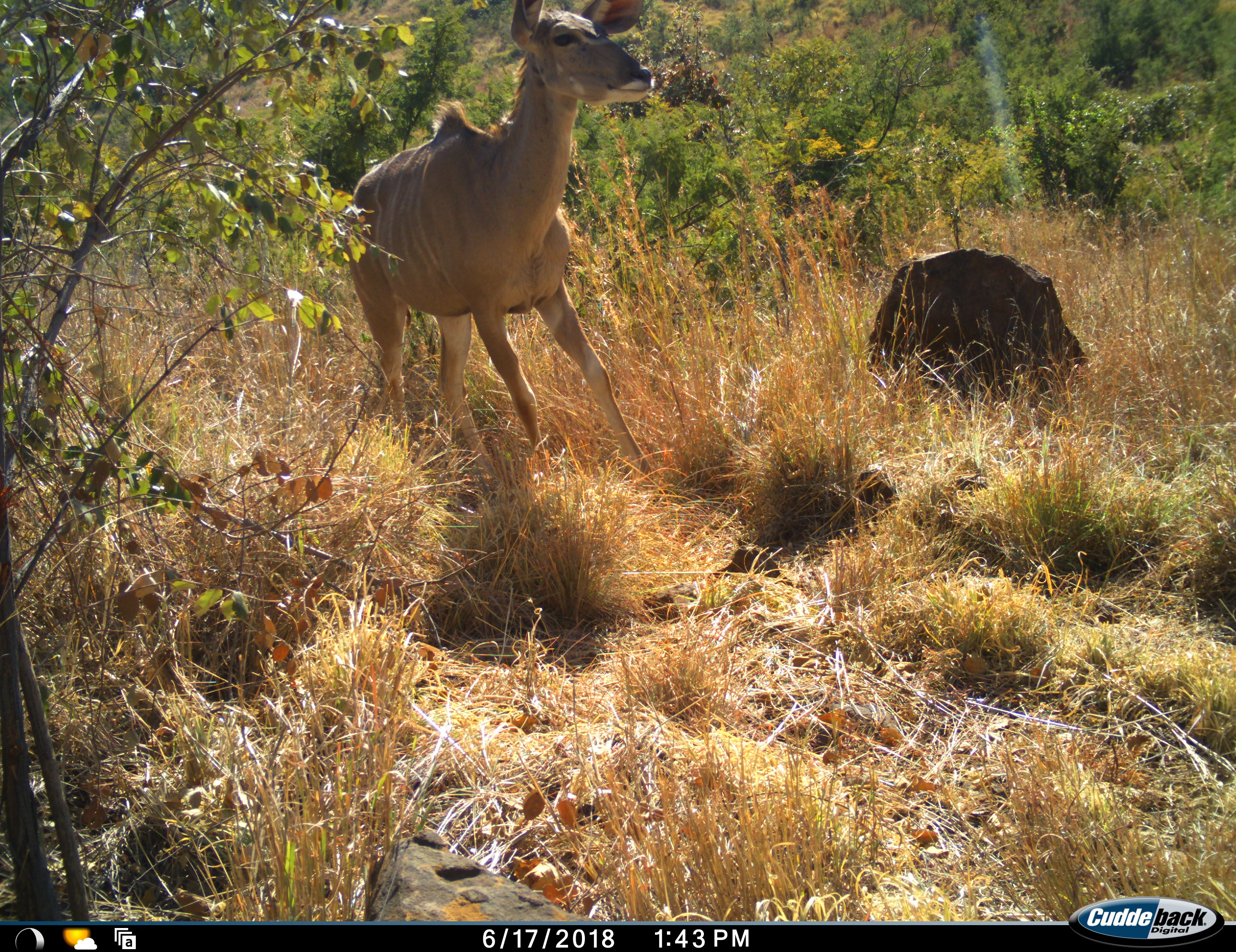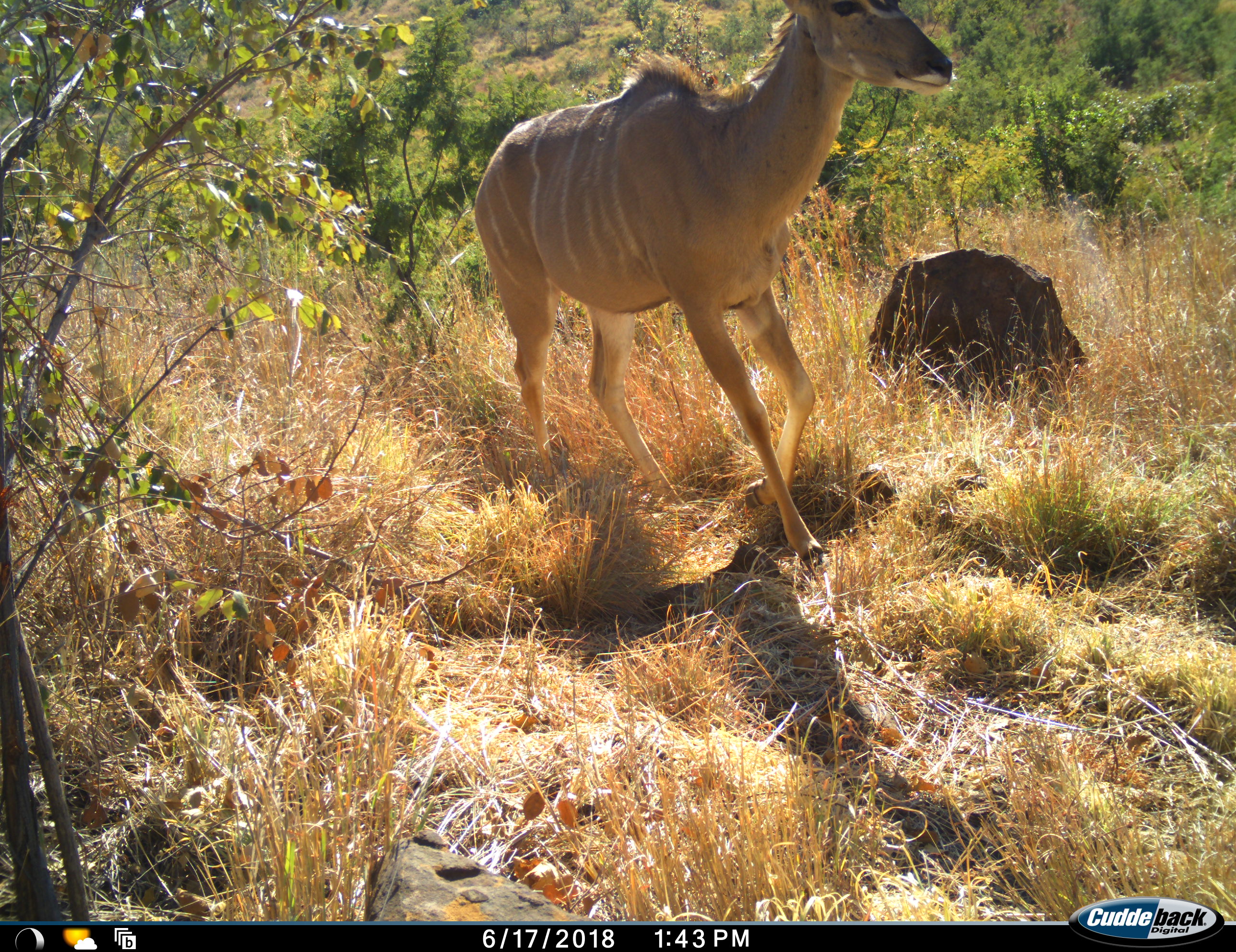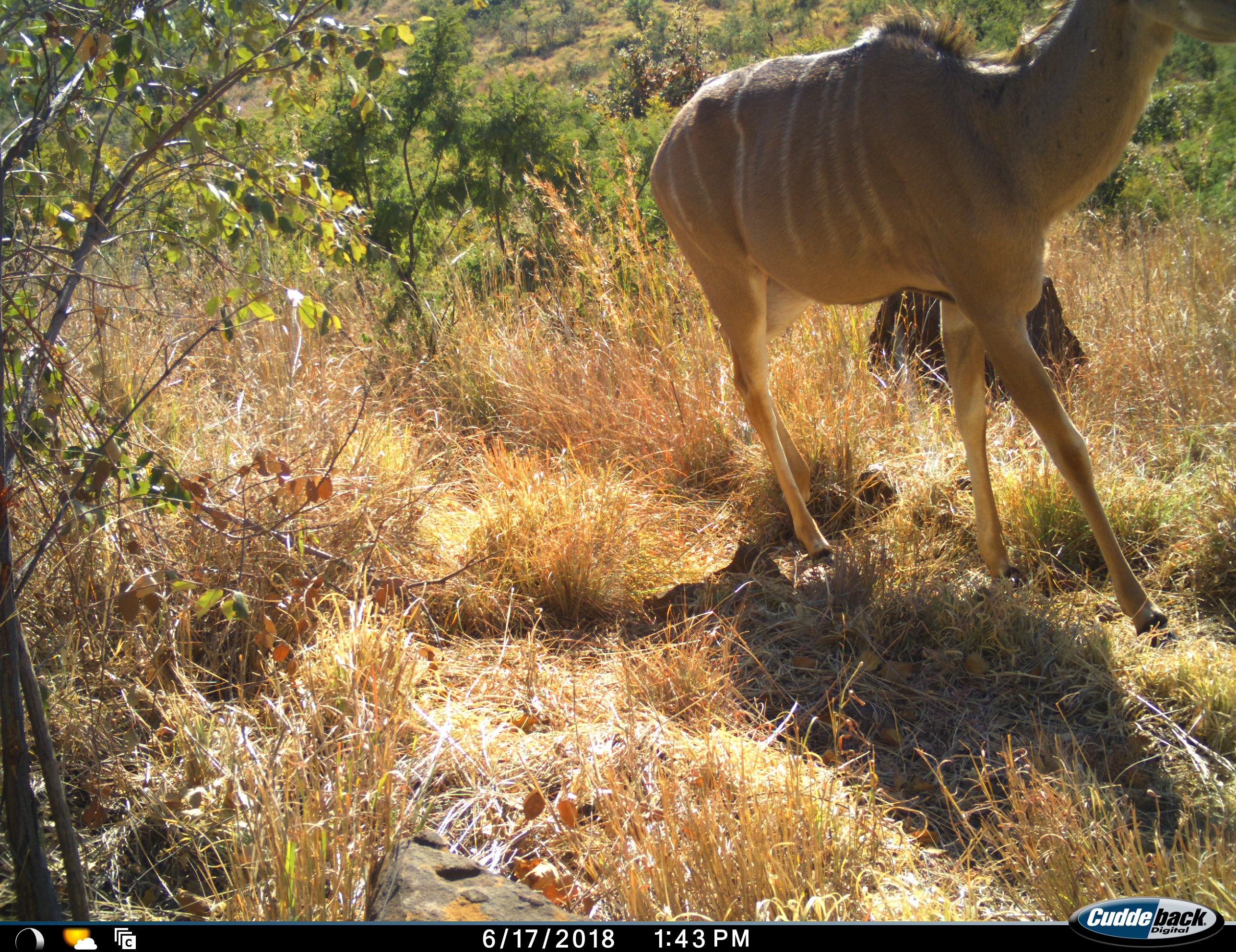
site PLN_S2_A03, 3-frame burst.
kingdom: Animalia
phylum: Chordata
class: Mammalia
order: Artiodactyla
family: Bovidae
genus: Tragelaphus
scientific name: Tragelaphus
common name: kudu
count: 1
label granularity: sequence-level